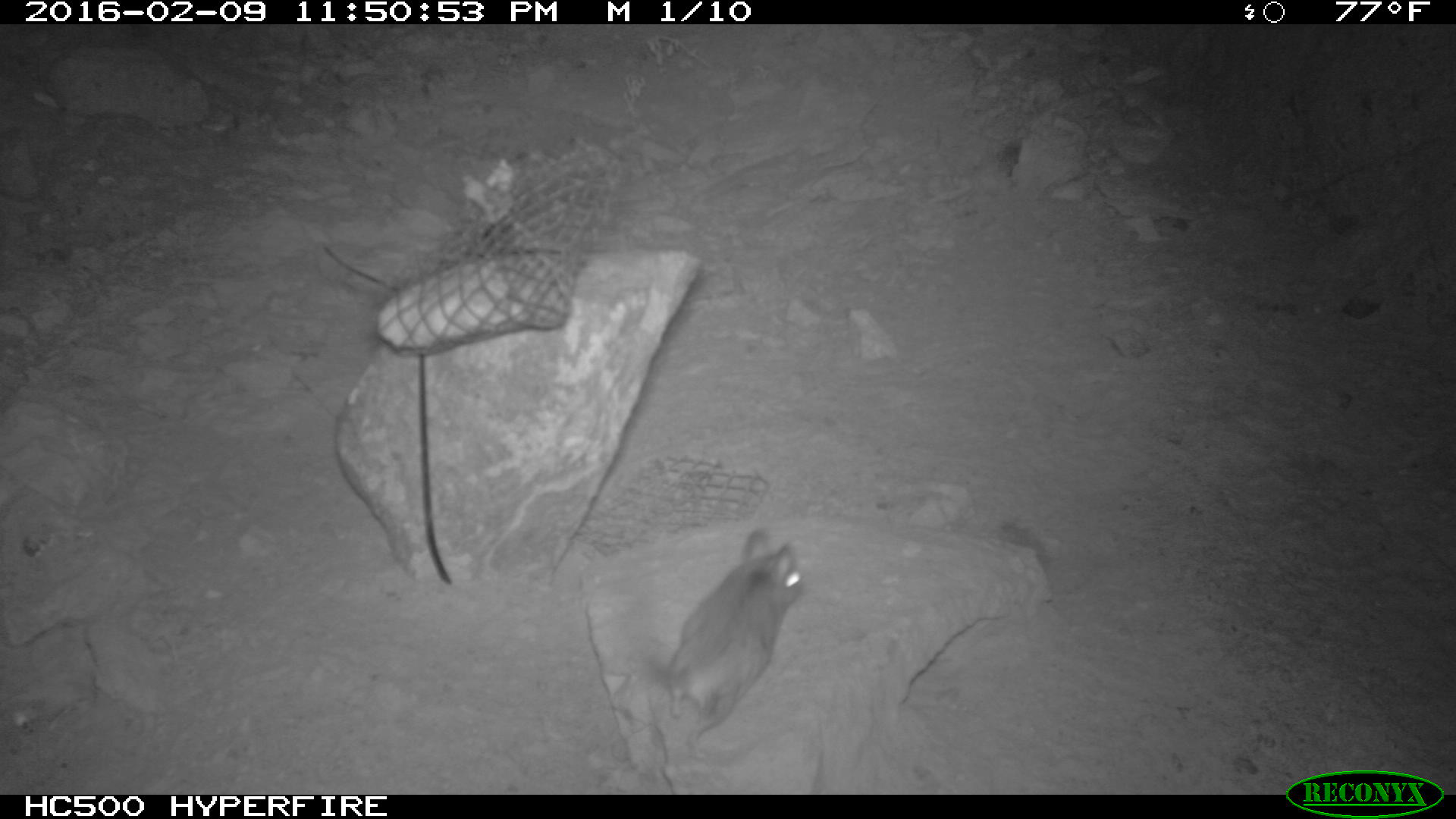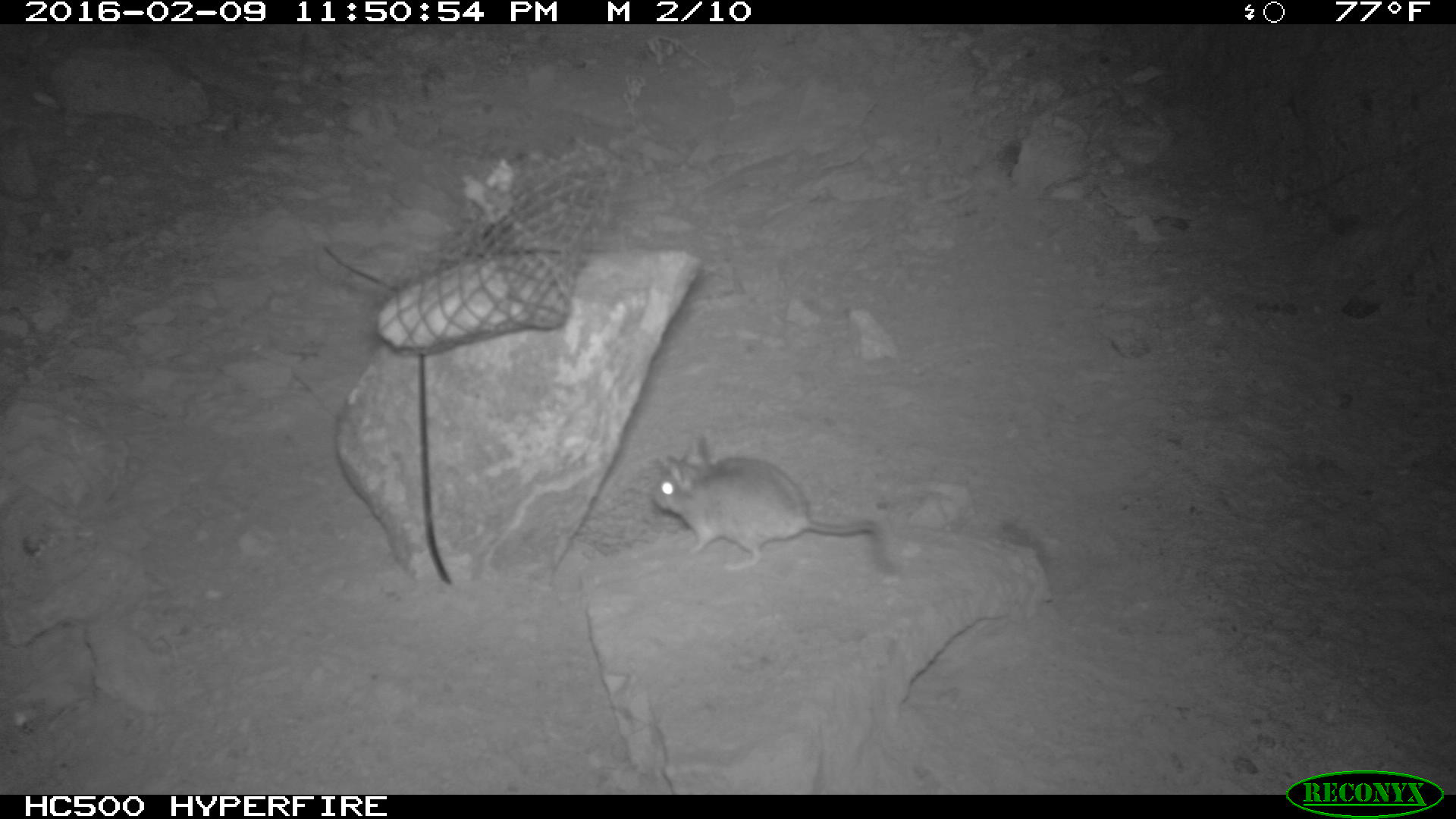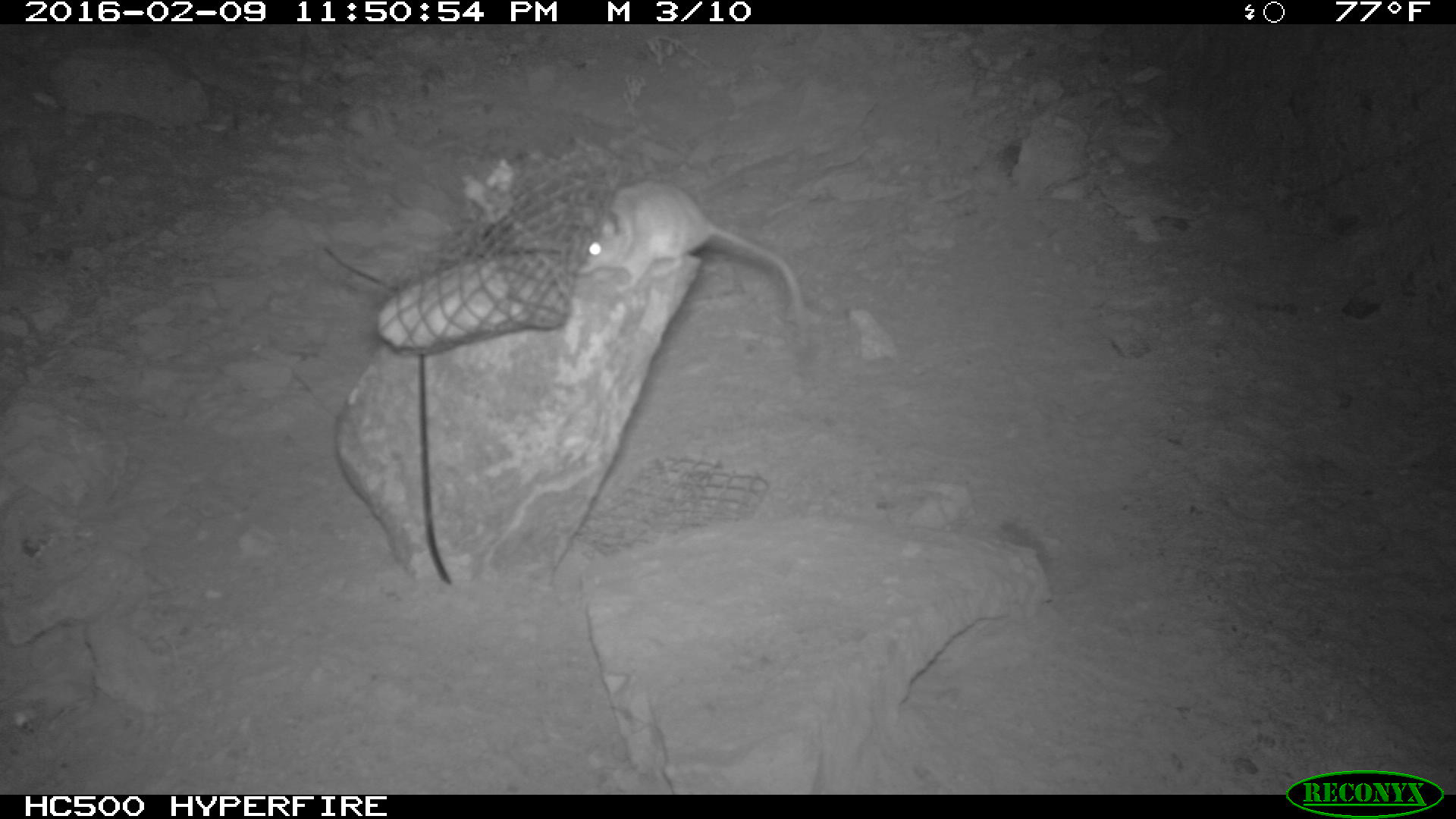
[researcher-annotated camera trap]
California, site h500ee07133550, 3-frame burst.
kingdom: Animalia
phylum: Chordata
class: Mammalia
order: Rodentia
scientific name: Rodentia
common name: rodent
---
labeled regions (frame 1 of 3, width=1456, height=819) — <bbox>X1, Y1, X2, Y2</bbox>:
rodent: <bbox>654, 528, 807, 763</bbox>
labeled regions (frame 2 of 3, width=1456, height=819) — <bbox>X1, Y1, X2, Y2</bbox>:
rodent: <bbox>653, 436, 883, 573</bbox>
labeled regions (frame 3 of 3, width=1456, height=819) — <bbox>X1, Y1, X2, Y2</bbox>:
rodent: <bbox>575, 179, 806, 343</bbox>